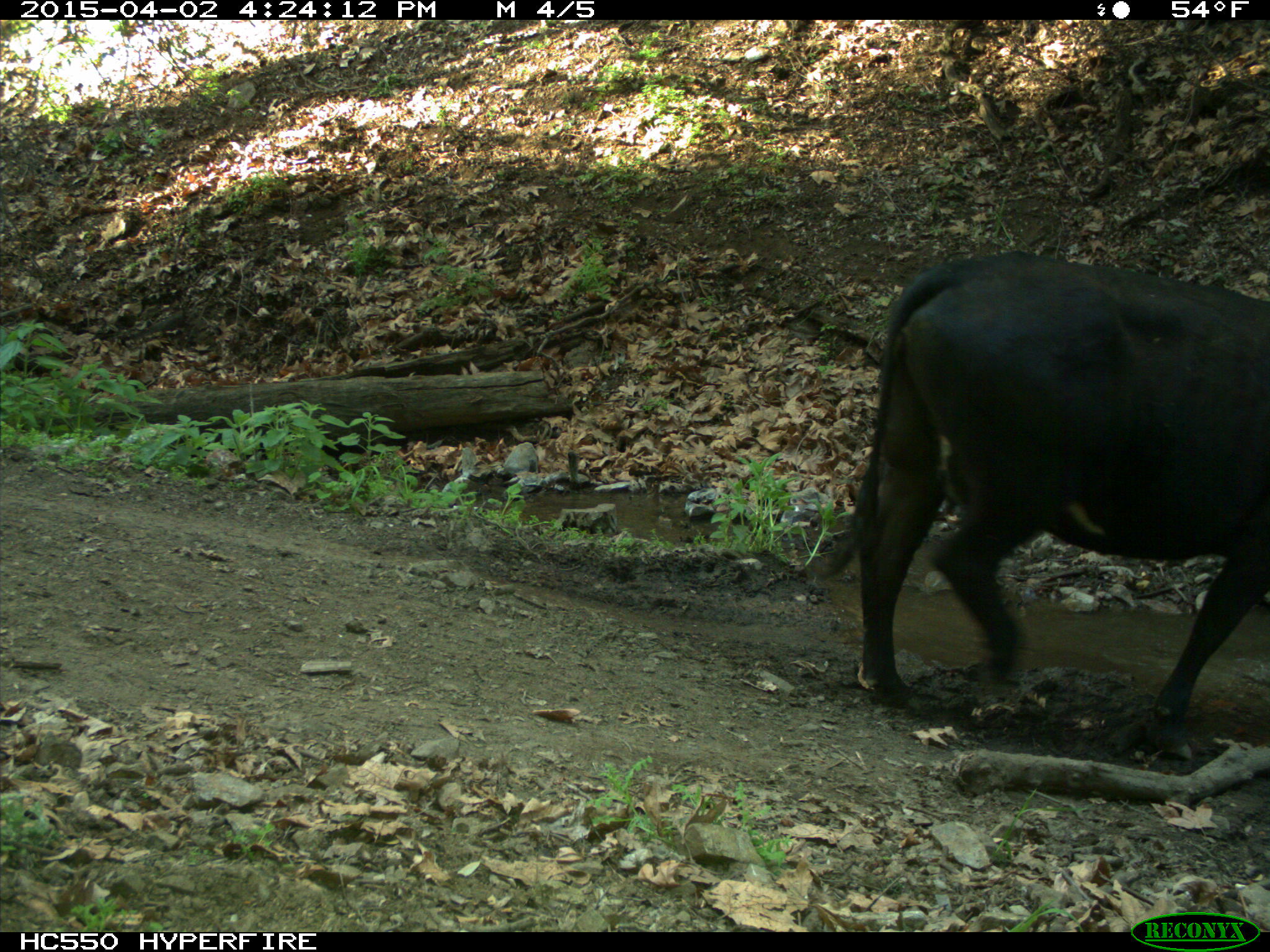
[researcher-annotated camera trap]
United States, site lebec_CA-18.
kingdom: Animalia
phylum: Chordata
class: Mammalia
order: Artiodactyla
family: Bovidae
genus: Bos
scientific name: Bos taurus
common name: domestic cow